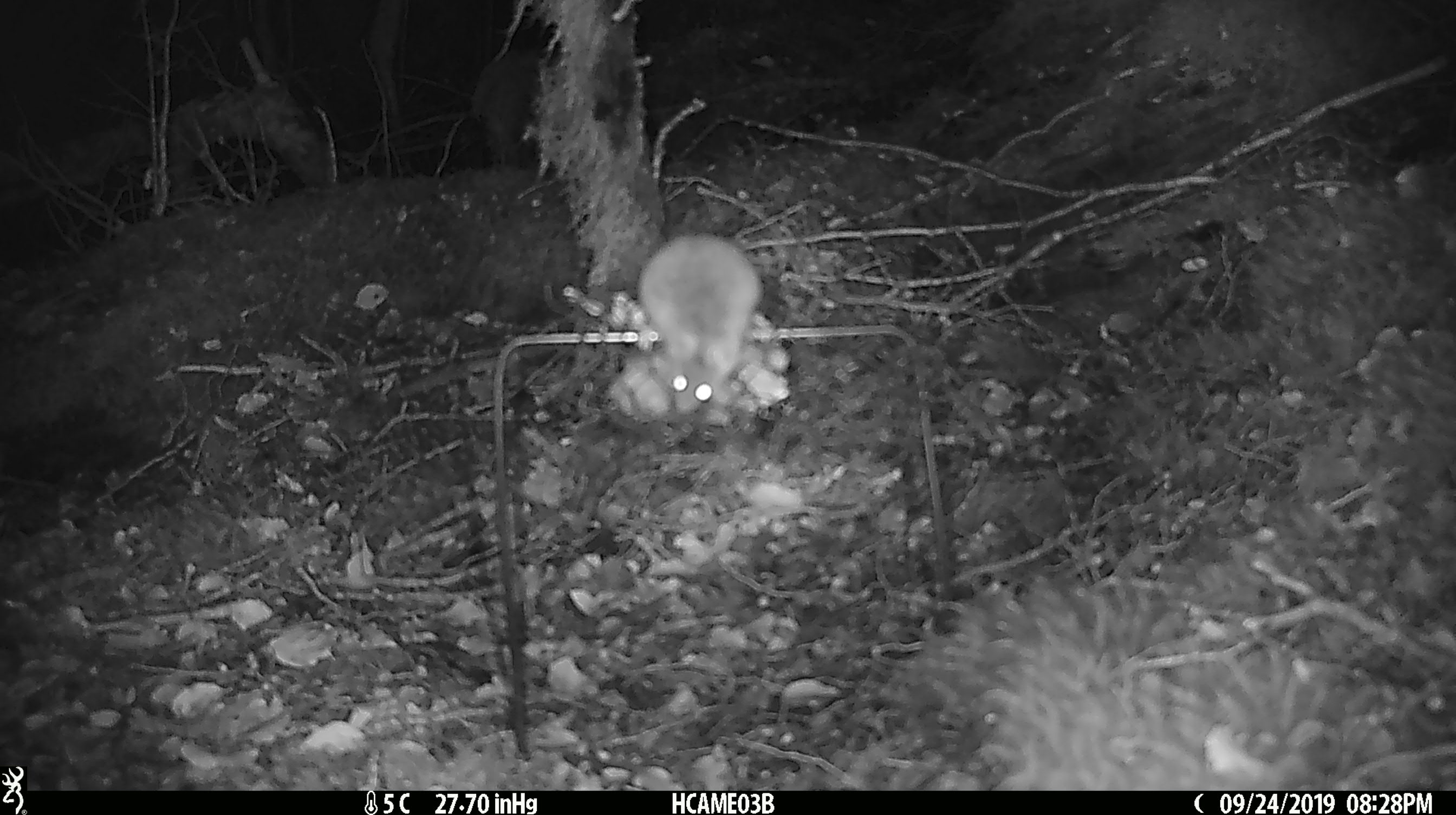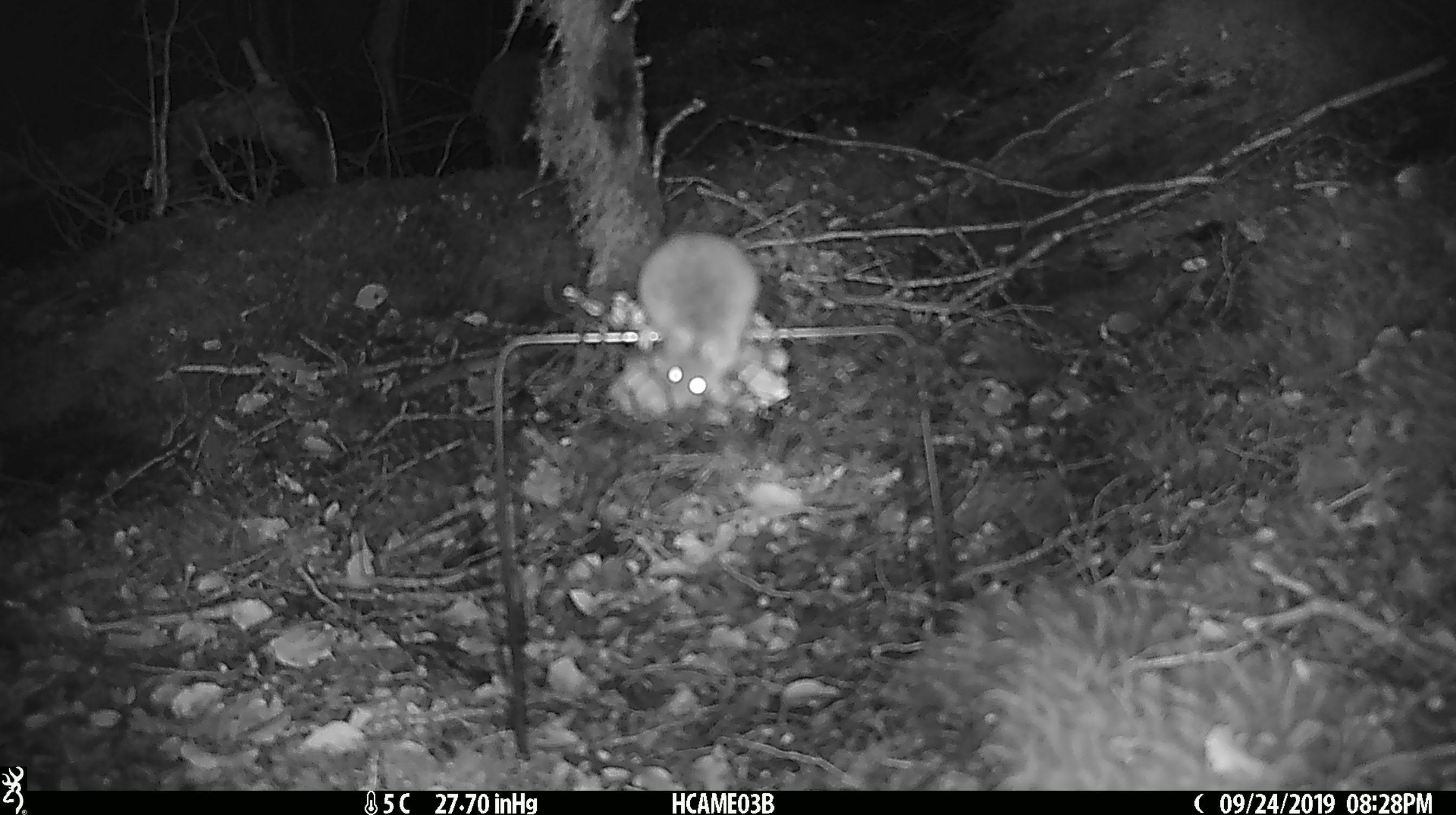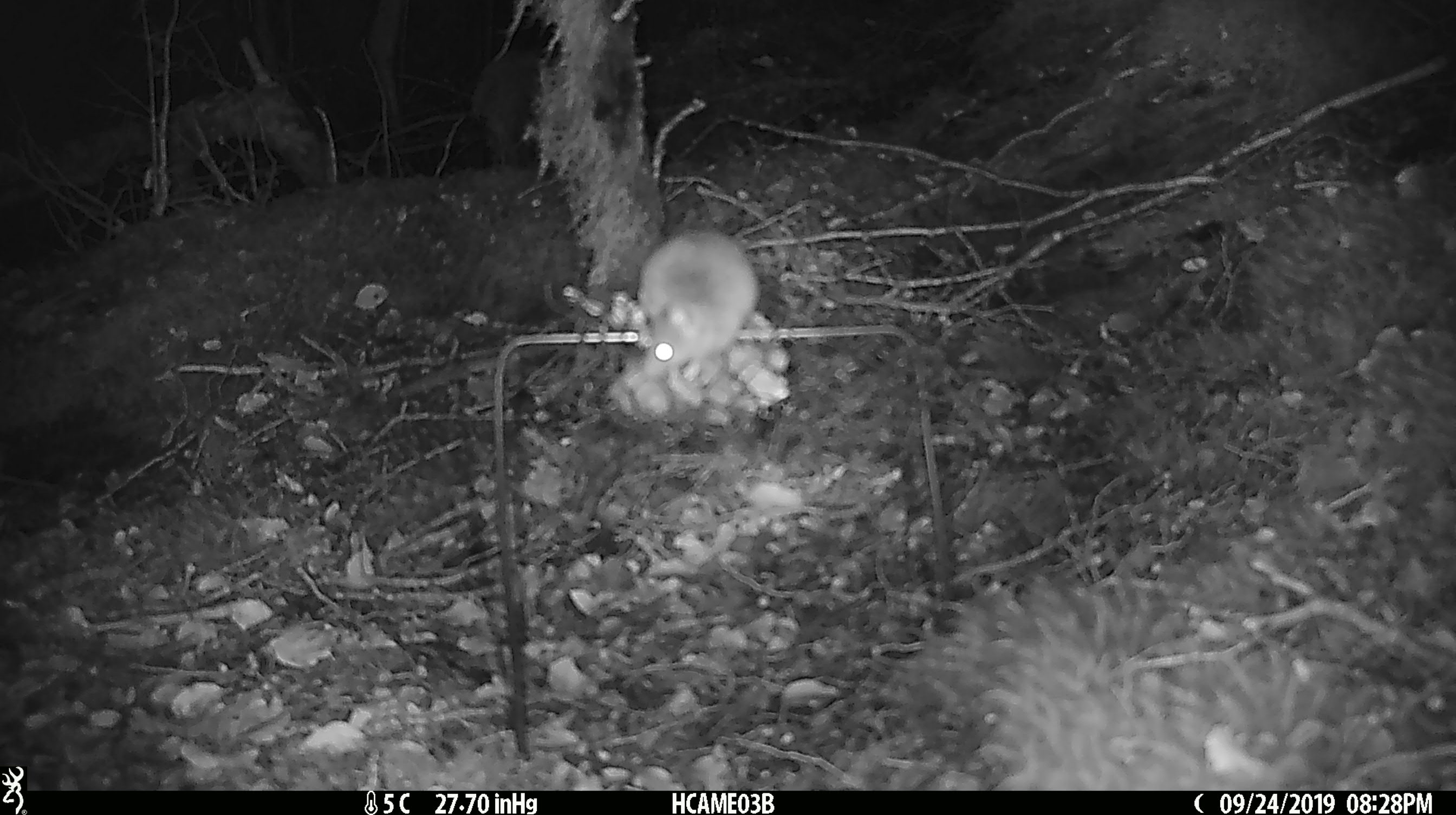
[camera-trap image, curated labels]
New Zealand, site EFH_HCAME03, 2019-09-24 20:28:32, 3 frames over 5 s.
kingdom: Animalia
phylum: Chordata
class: Mammalia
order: Rodentia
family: Muridae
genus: Mus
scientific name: Mus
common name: mouse